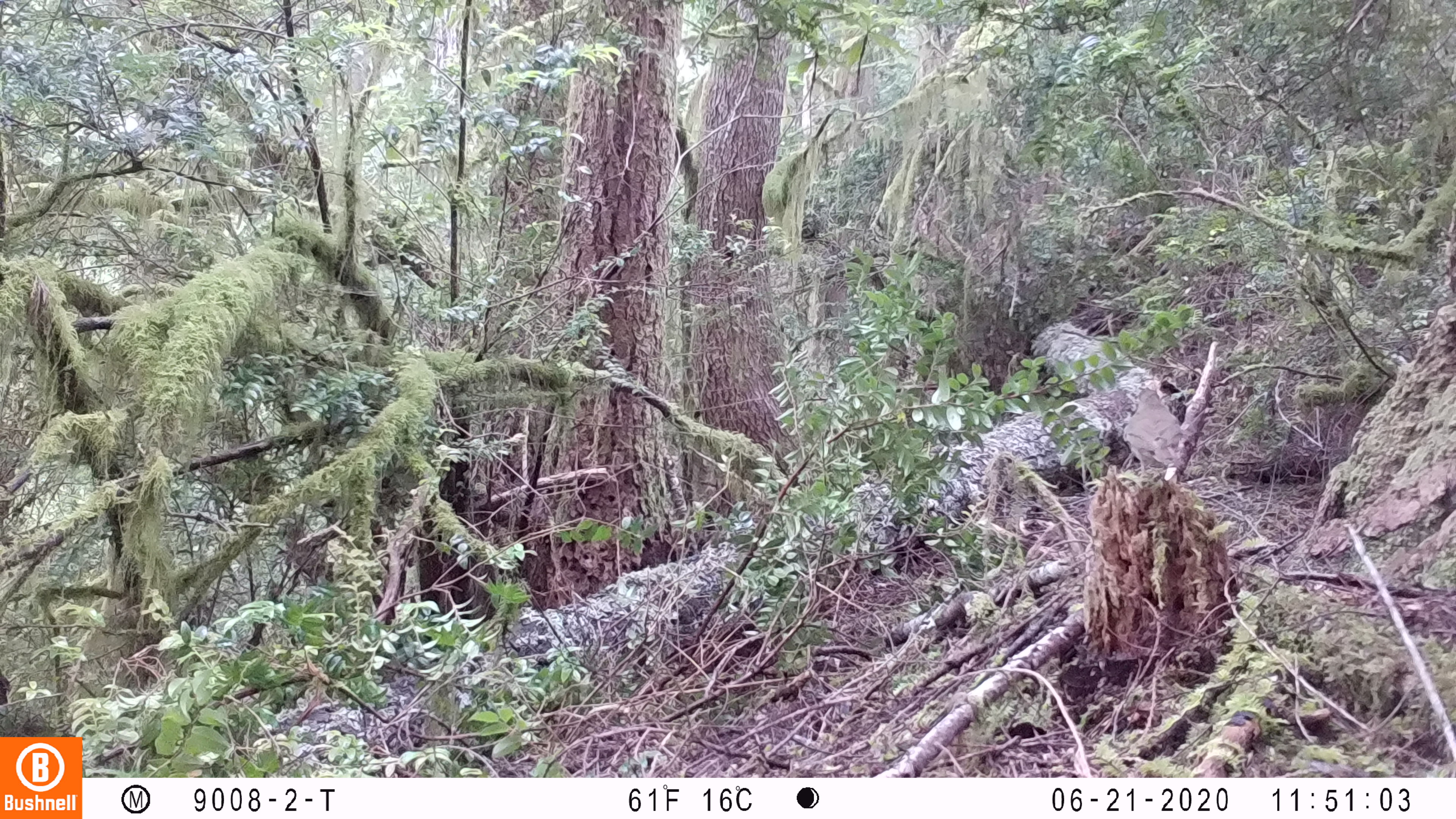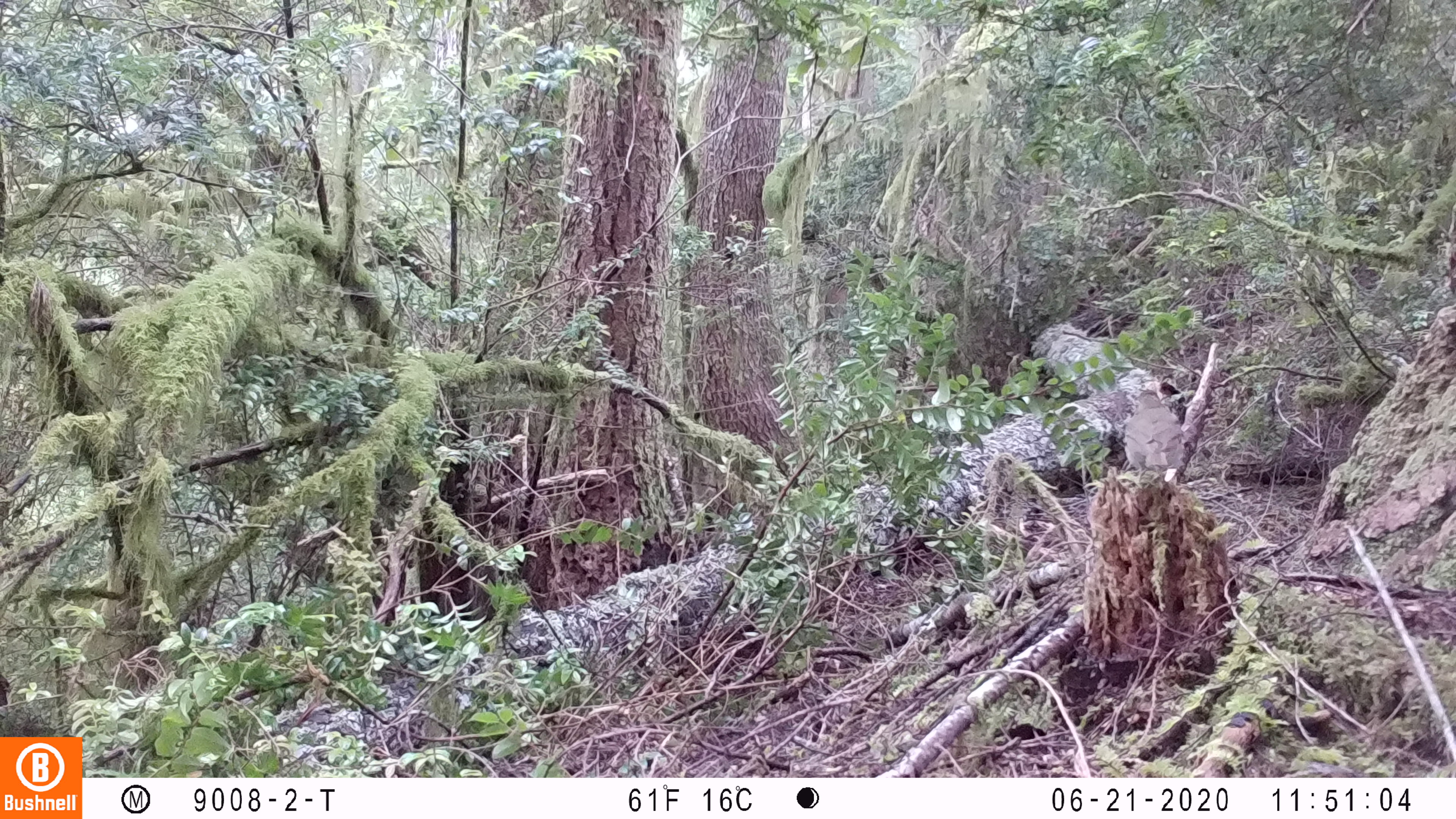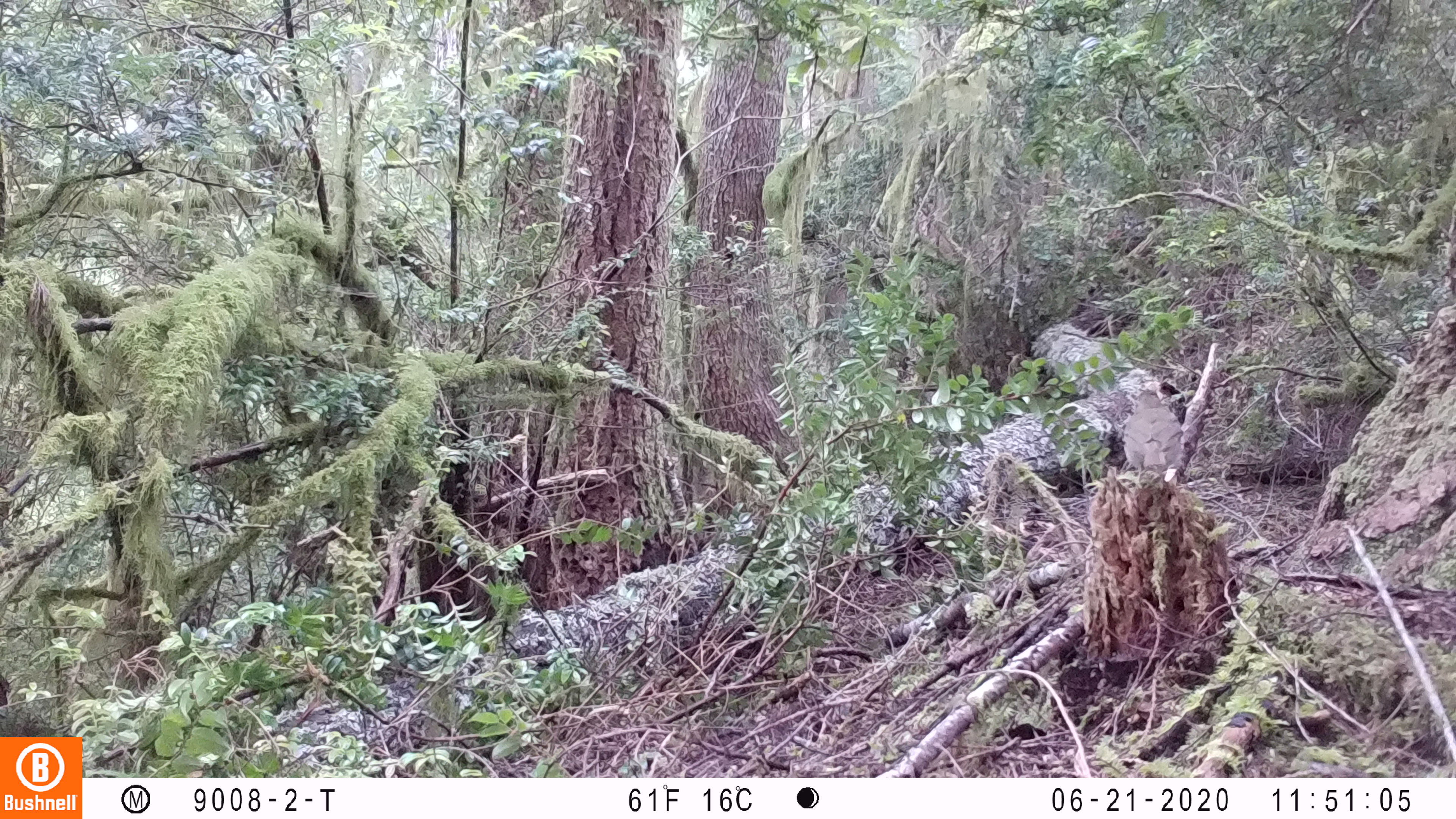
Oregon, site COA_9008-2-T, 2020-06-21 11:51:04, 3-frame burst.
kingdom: Animalia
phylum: Chordata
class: Aves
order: Passeriformes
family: Turdidae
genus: Catharus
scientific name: Catharus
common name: brown thrushes and nightingale-thrushes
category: catharus species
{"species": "catharus species (brown thrushes and nightingale-thrushes) (Catharus)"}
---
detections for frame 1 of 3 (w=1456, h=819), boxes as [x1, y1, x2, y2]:
catharus species: [1113, 382, 1201, 499]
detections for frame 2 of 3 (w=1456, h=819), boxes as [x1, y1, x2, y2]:
catharus species: [1112, 384, 1198, 490]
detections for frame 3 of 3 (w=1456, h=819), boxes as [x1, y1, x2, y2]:
catharus species: [1111, 382, 1196, 499]